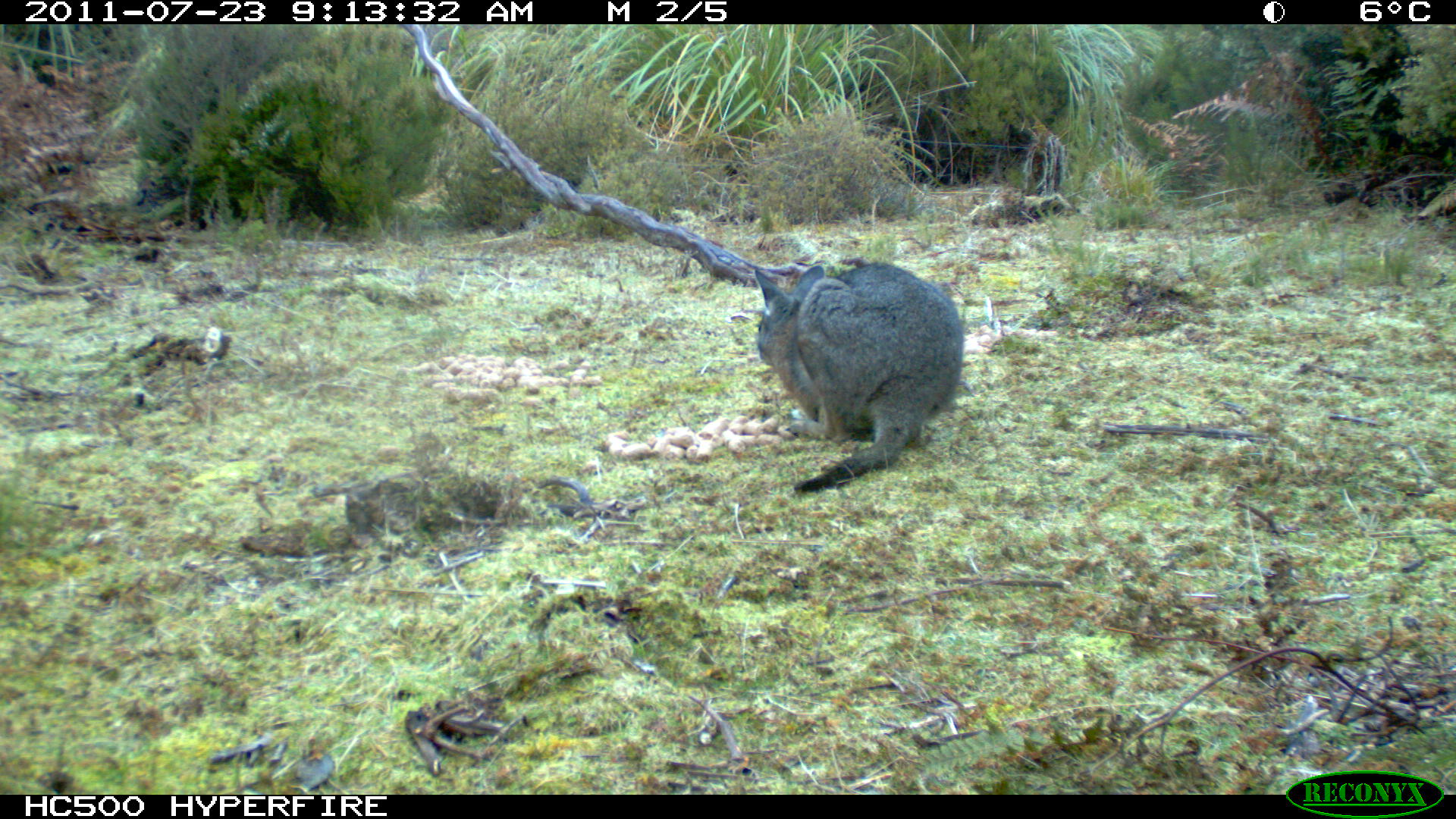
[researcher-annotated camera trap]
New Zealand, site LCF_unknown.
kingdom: Animalia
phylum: Chordata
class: Mammalia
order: Diprotodontia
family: Macropodidae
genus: Notamacropus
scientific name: Notamacropus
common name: wallaby